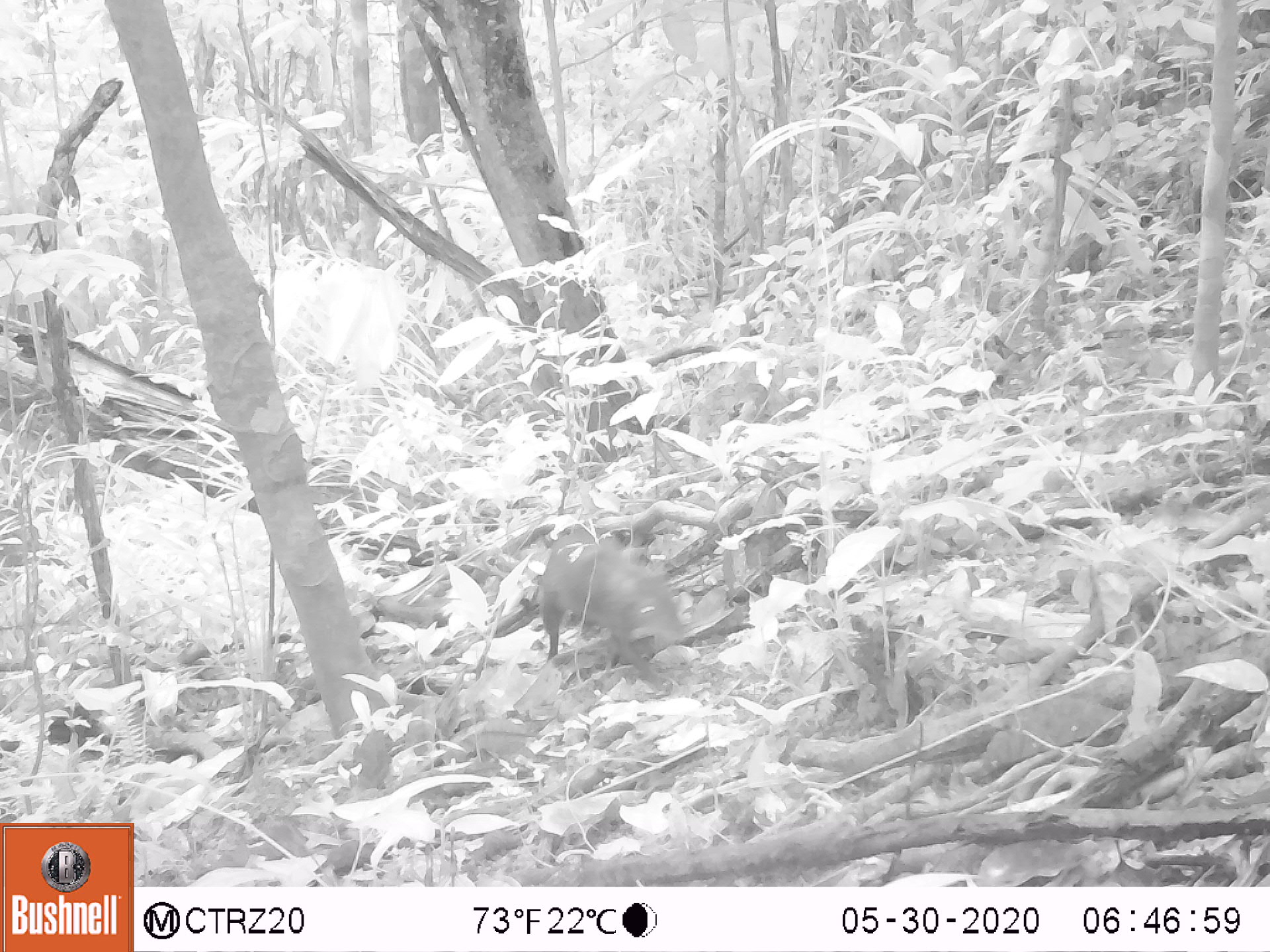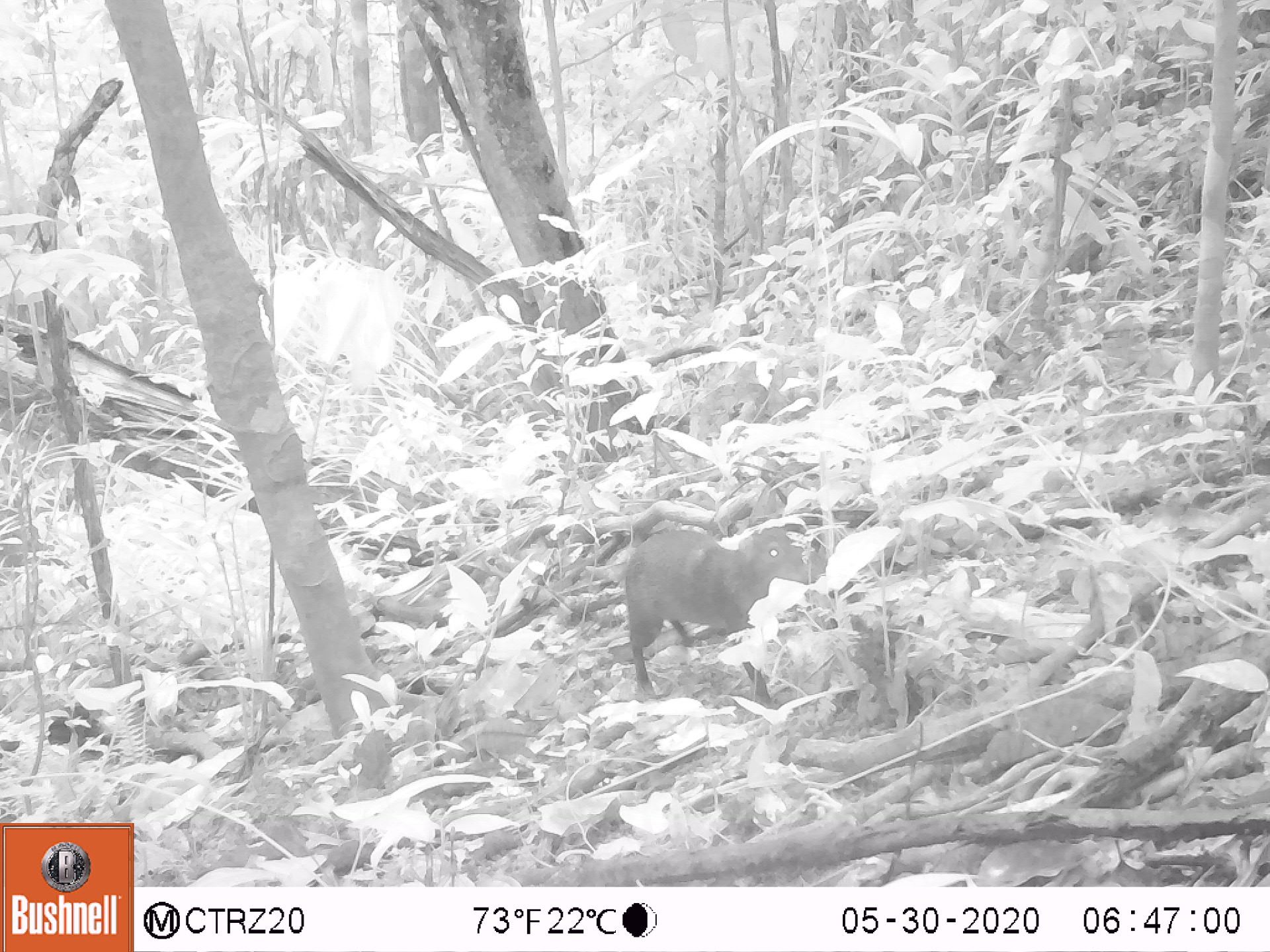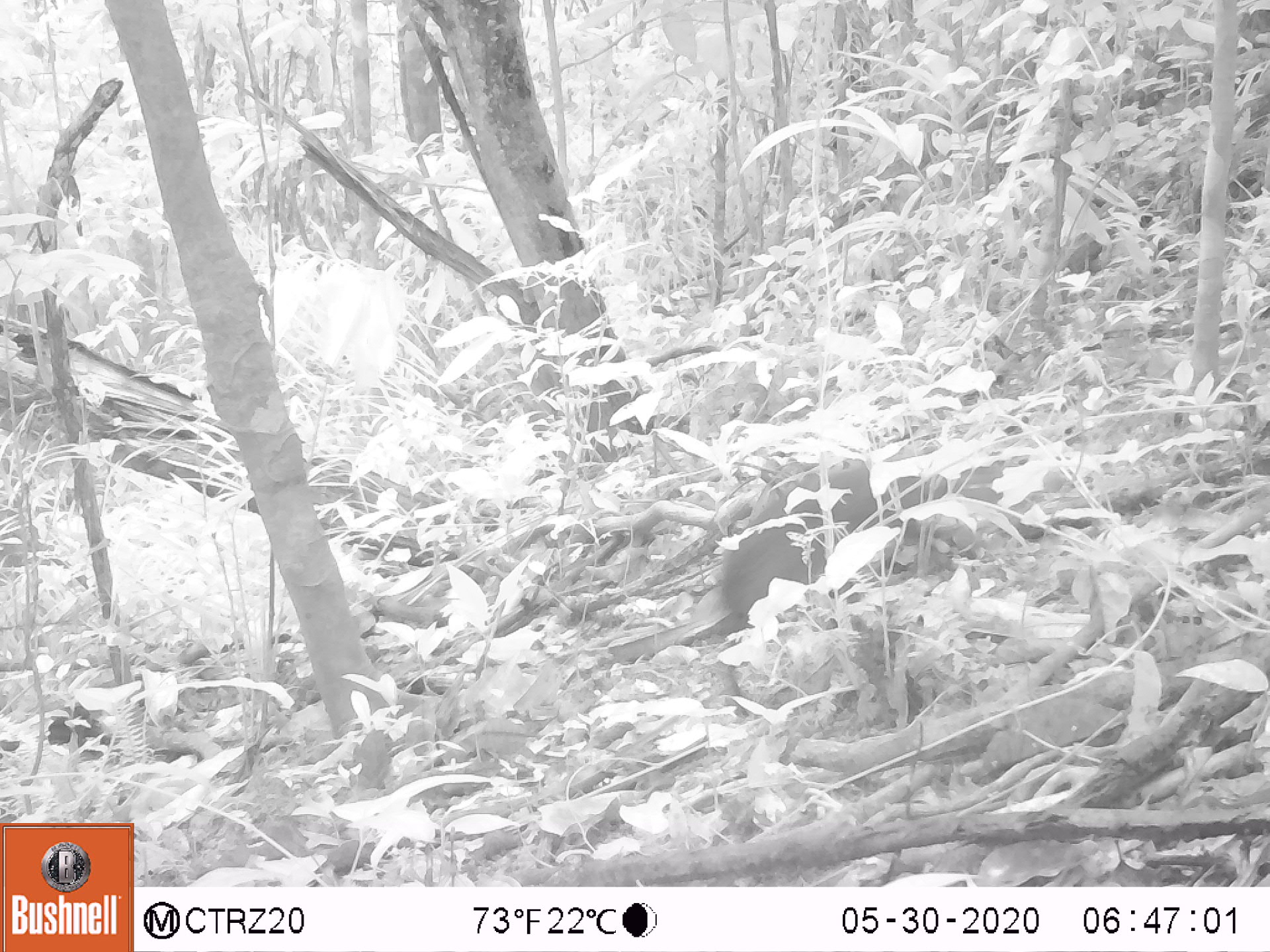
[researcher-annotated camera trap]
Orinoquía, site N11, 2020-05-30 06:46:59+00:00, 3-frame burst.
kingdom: Animalia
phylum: Chordata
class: Mammalia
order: Rodentia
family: Dasyproctidae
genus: Dasyprocta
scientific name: Dasyprocta fuliginosa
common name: black agouti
Black agouti (Dasyprocta fuliginosa).